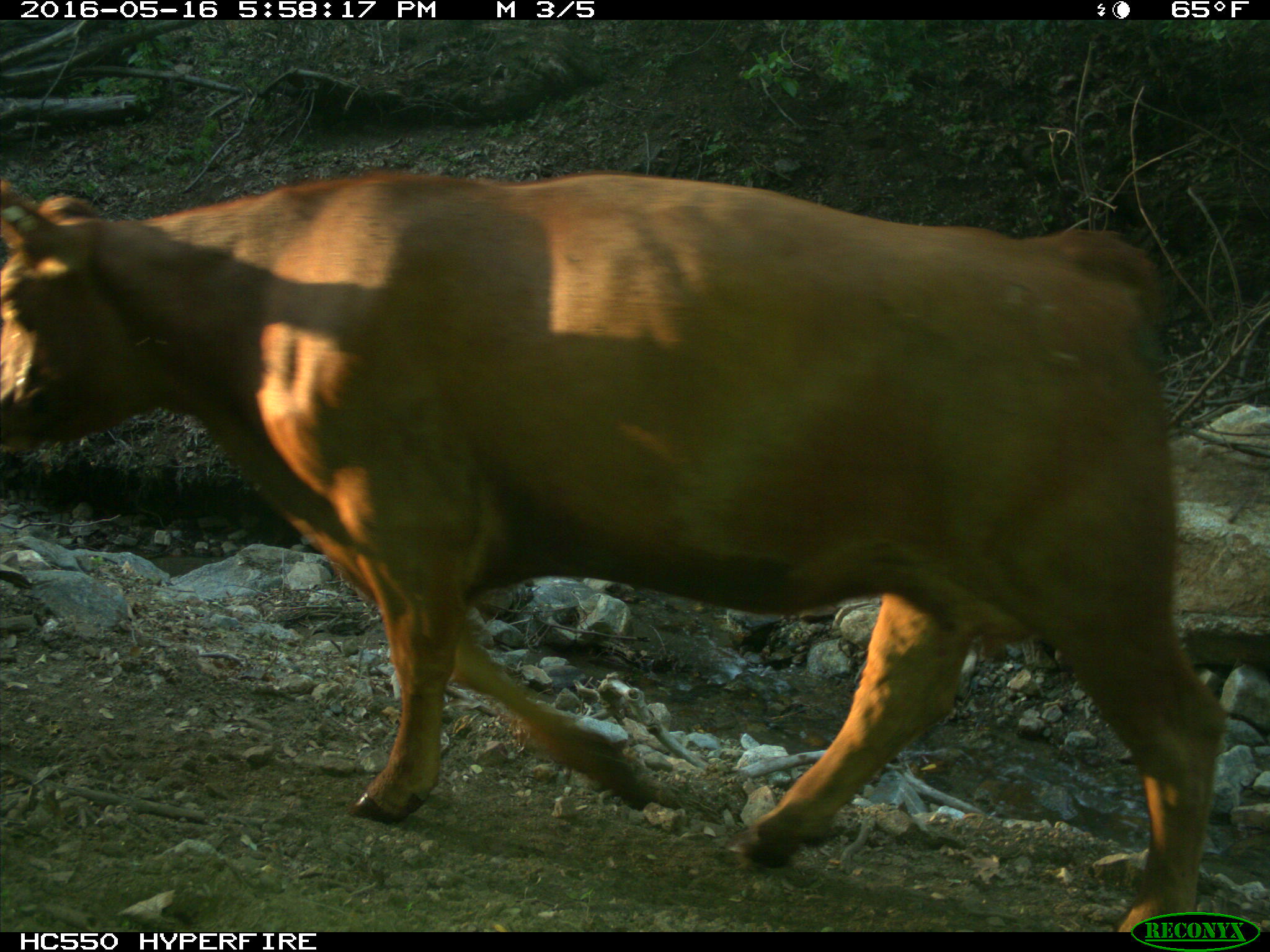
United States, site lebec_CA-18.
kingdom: Animalia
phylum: Chordata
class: Mammalia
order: Artiodactyla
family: Bovidae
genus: Bos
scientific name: Bos taurus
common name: domestic cow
Bos taurus (domestic cow).